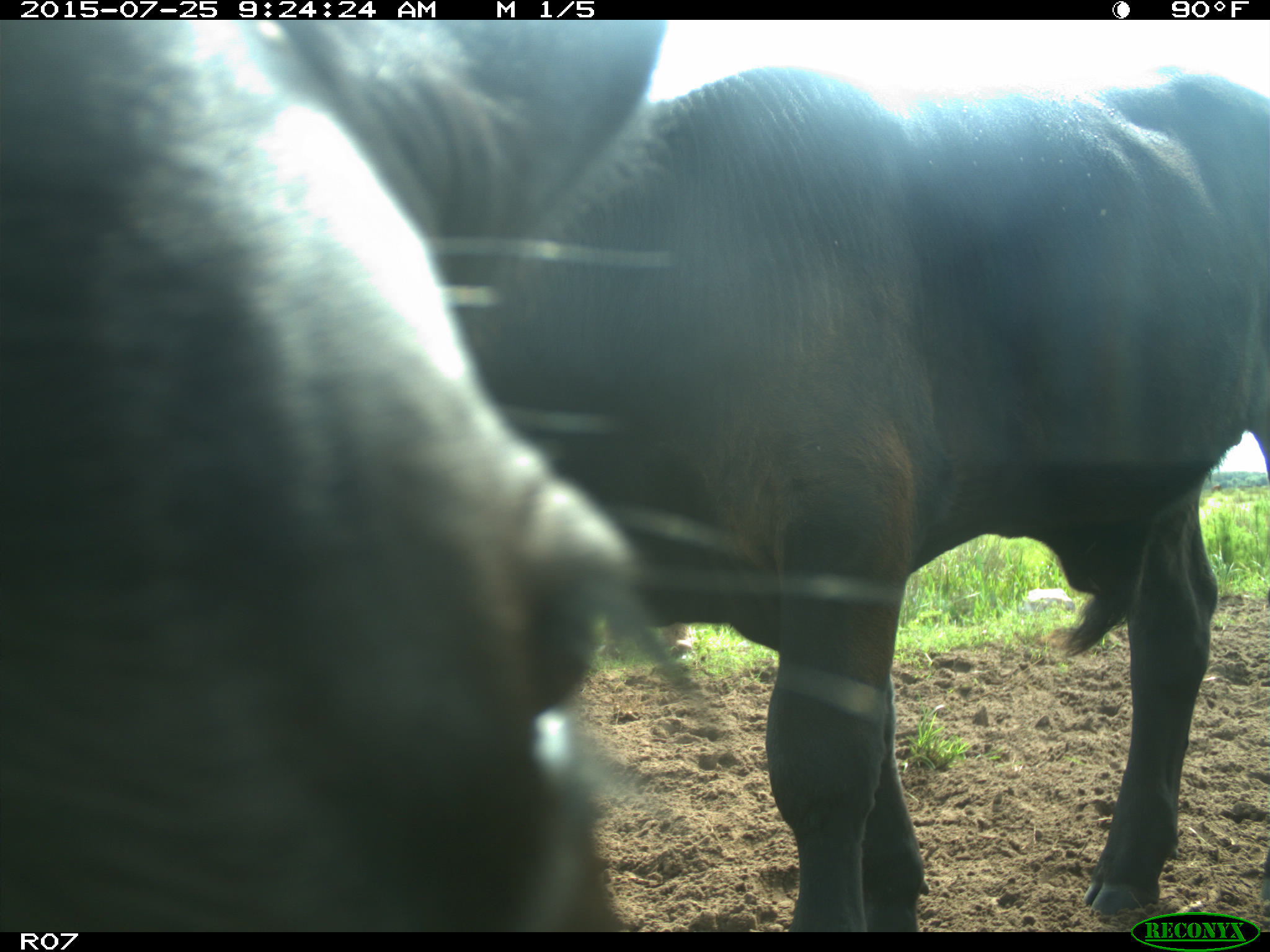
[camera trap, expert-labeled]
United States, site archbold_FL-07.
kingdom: Animalia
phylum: Chordata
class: Mammalia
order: Artiodactyla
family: Bovidae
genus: Bos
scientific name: Bos taurus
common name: domestic cow